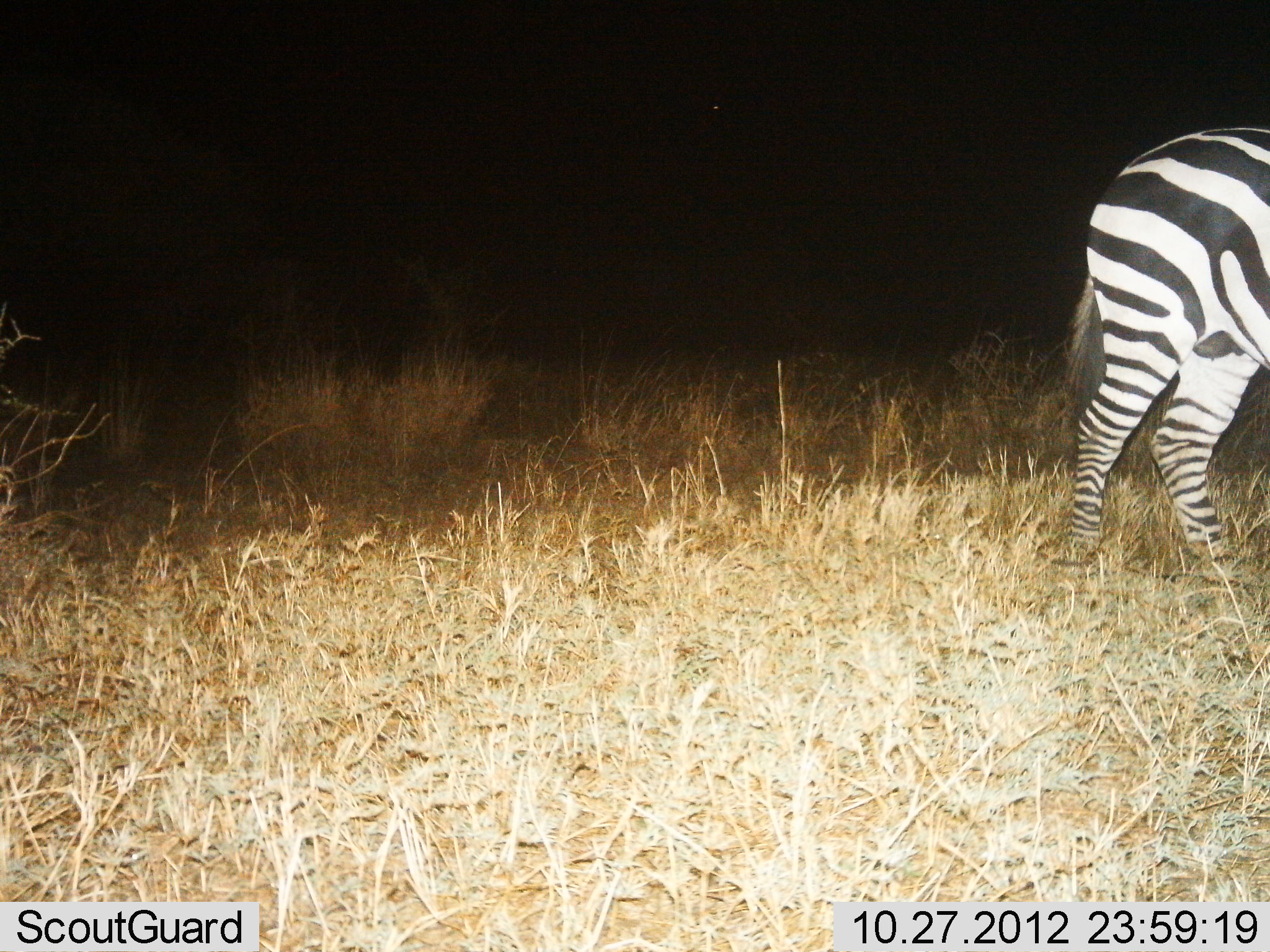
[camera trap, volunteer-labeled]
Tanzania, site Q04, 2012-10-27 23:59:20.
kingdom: Animalia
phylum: Chordata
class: Mammalia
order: Perissodactyla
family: Equidae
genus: Equus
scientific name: Equus quagga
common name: plains zebra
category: zebra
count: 1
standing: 60%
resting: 0%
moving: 40%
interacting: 0%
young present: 0%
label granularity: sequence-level